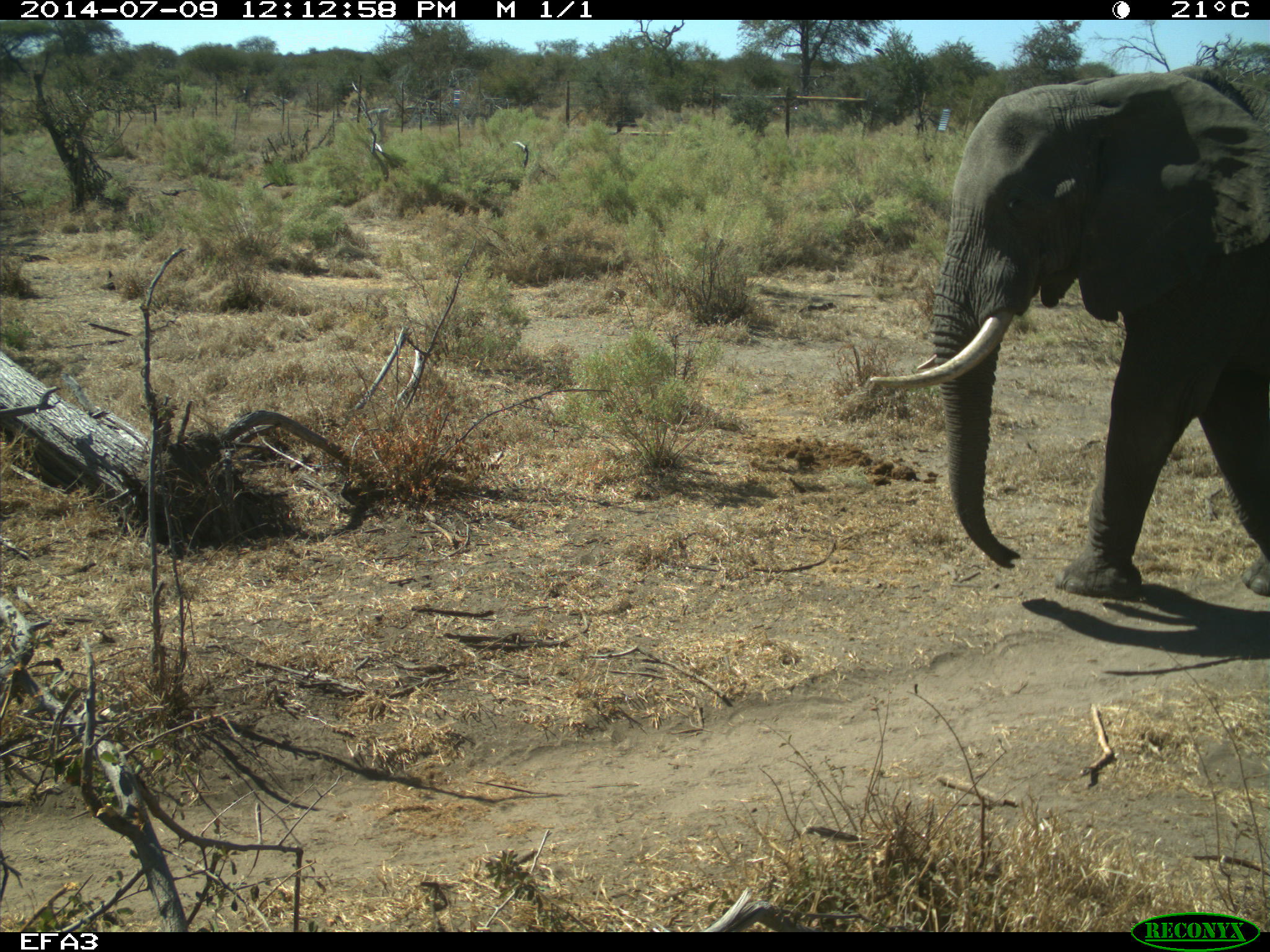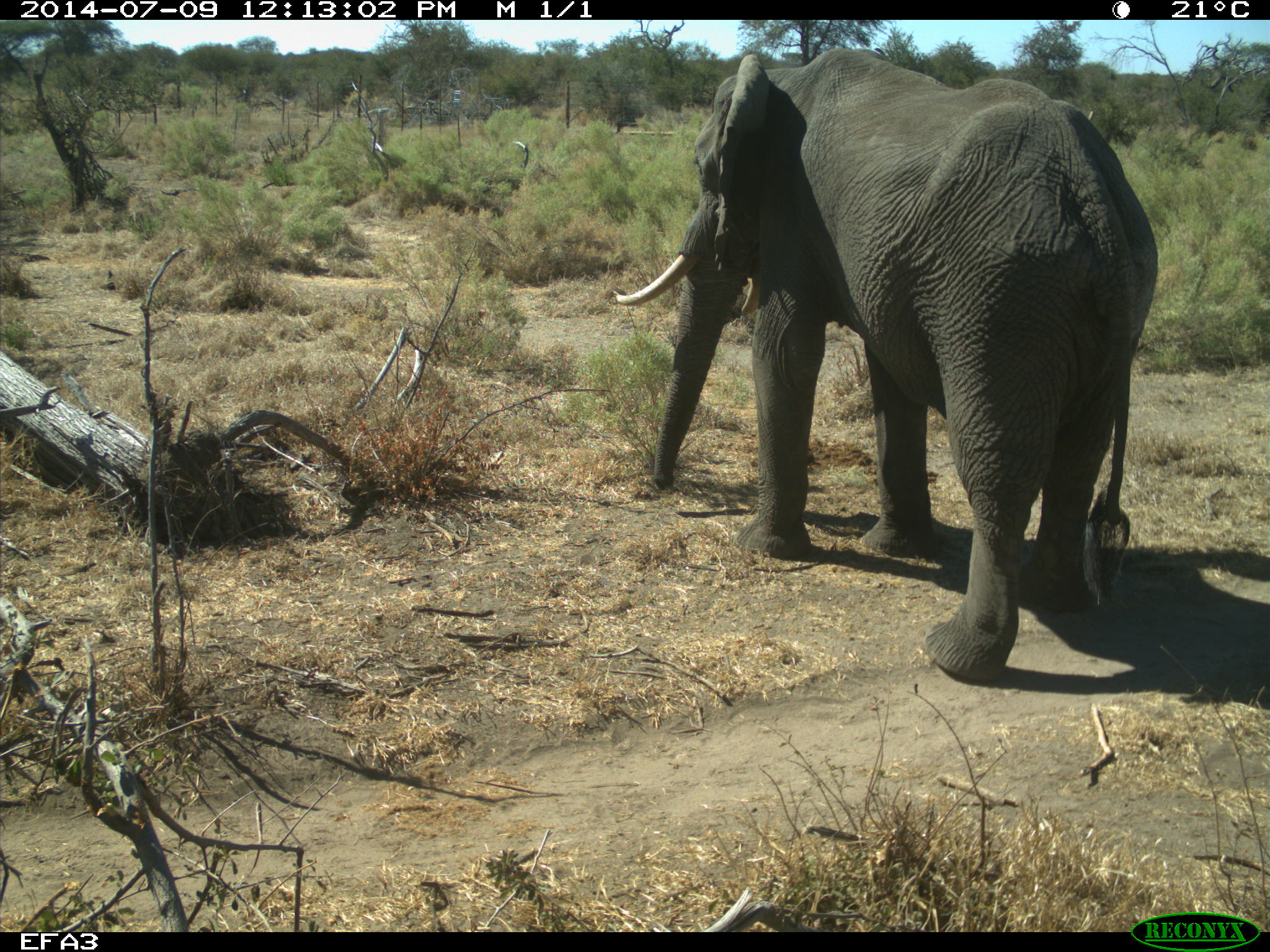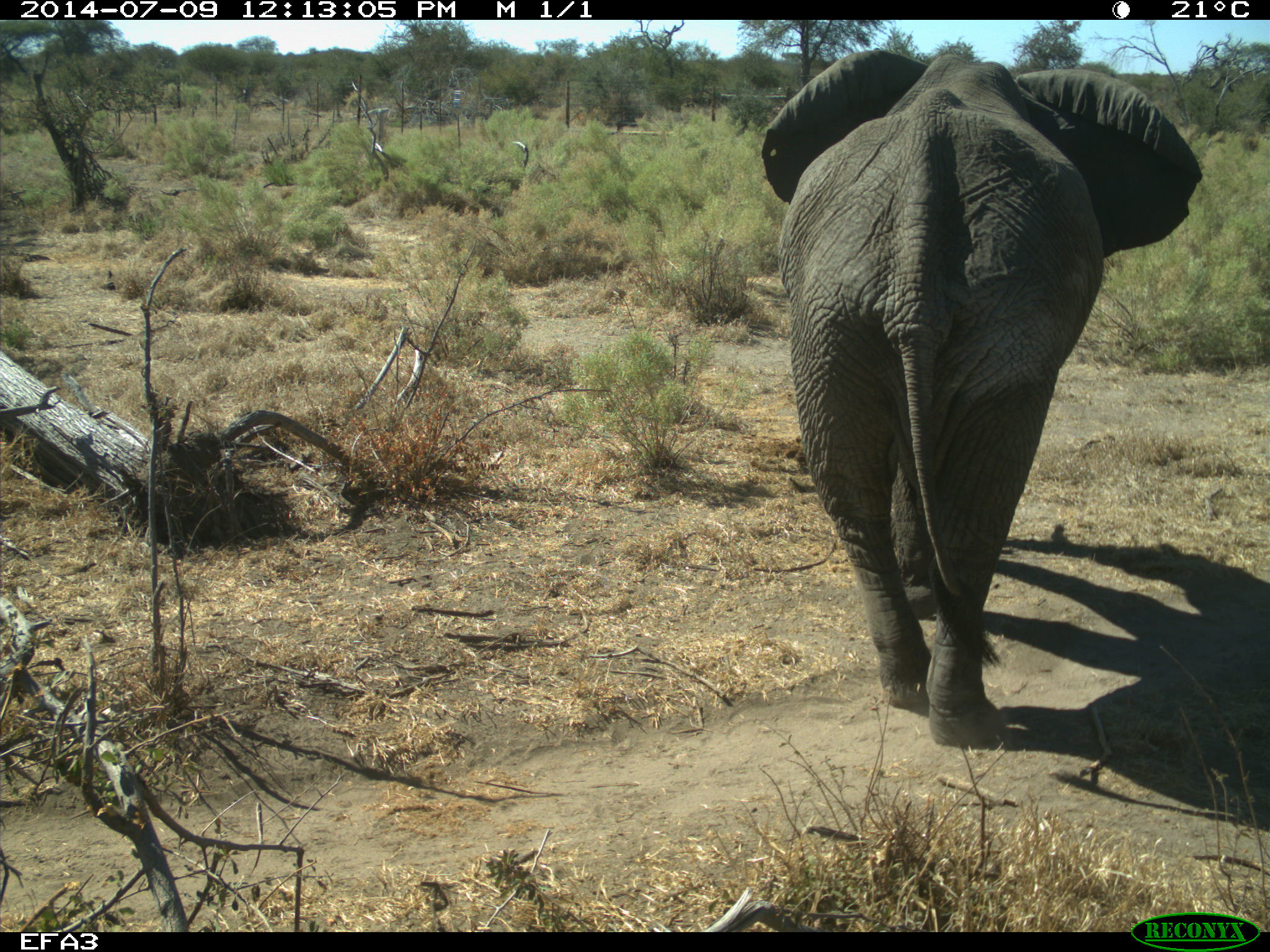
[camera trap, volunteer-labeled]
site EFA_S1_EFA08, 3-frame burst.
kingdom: Animalia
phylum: Chordata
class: Mammalia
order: Proboscidea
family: Elephantidae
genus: Loxodonta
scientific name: Loxodonta africana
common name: african bush elephant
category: elephant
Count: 1.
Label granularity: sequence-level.